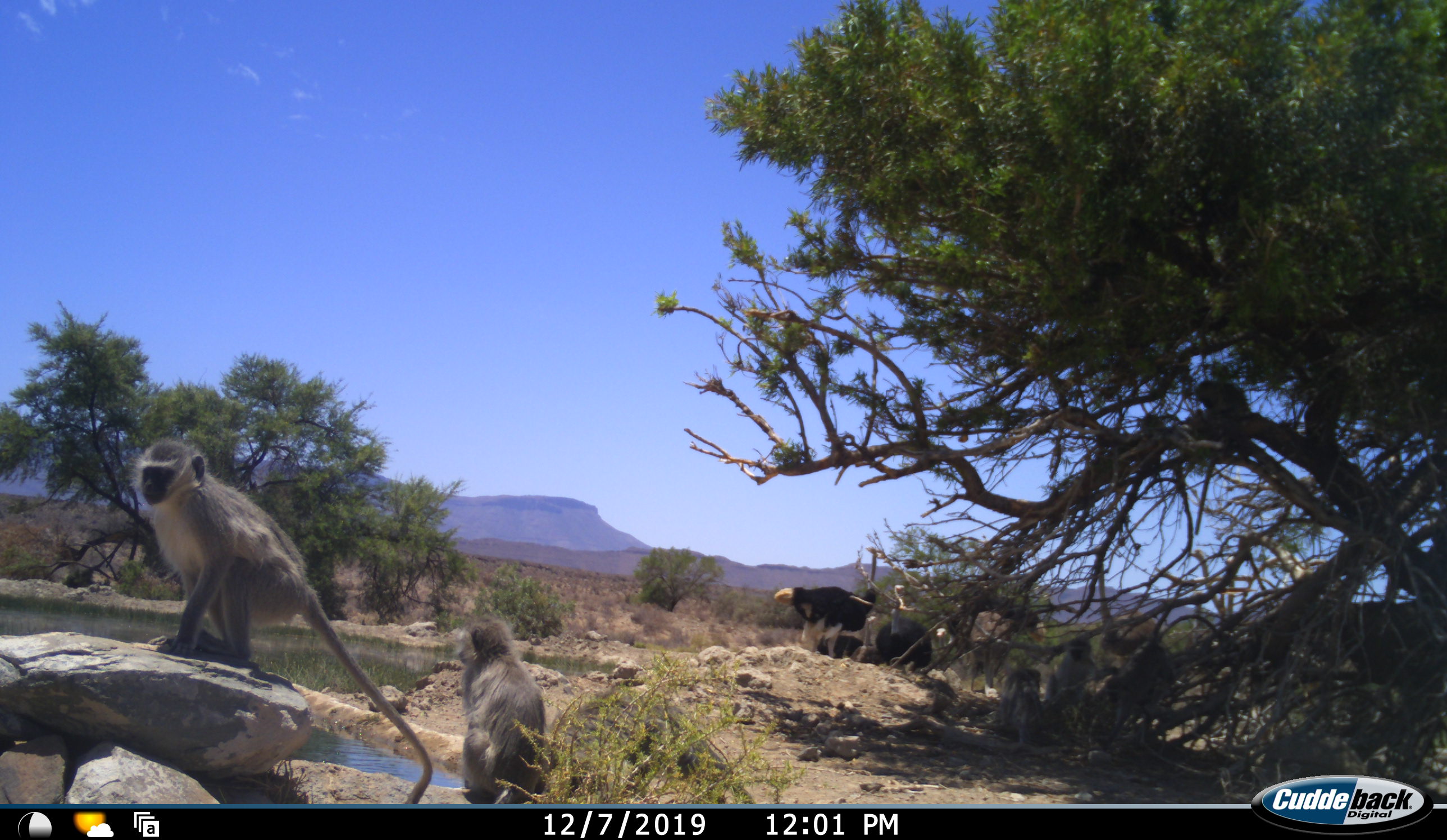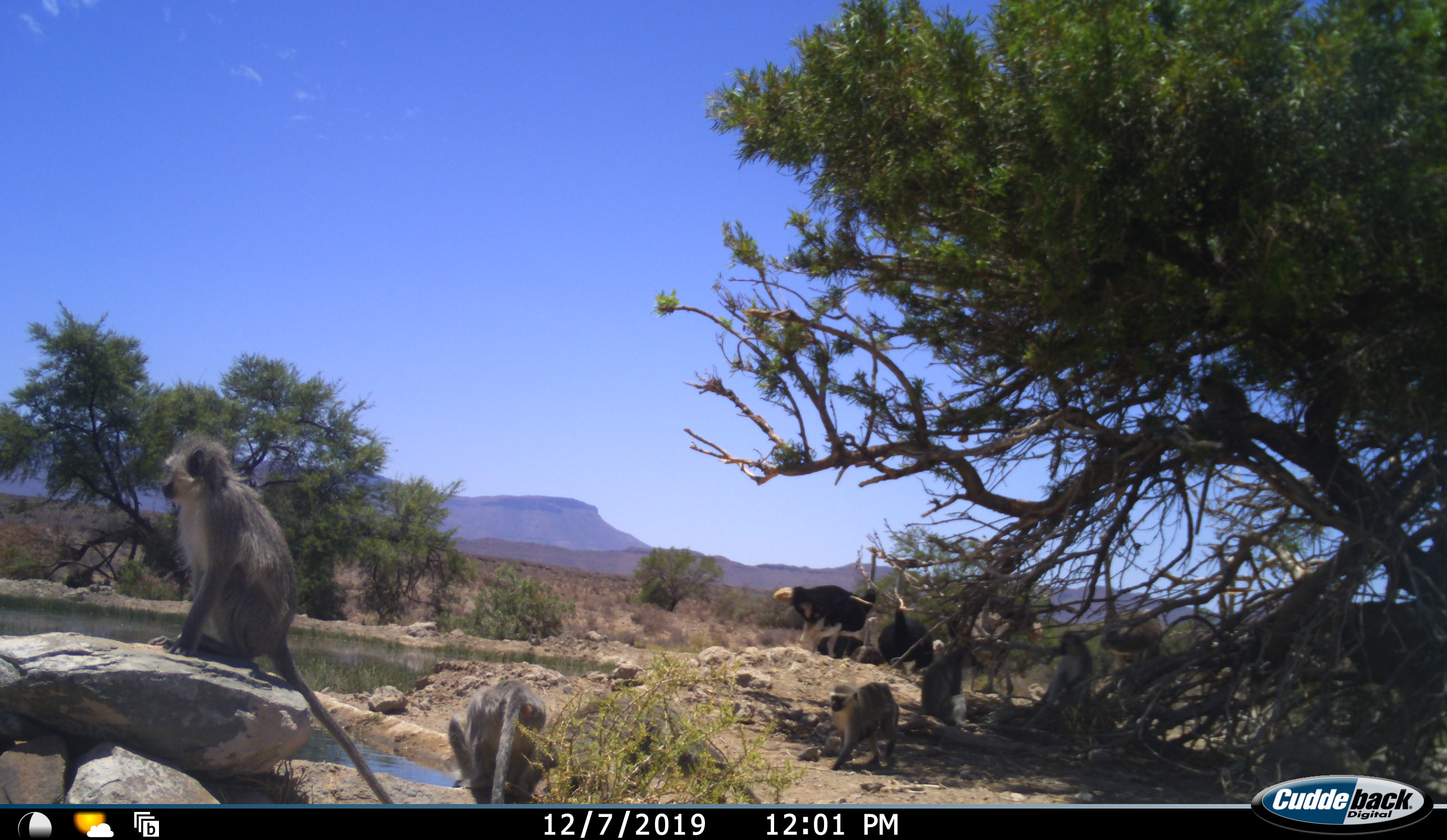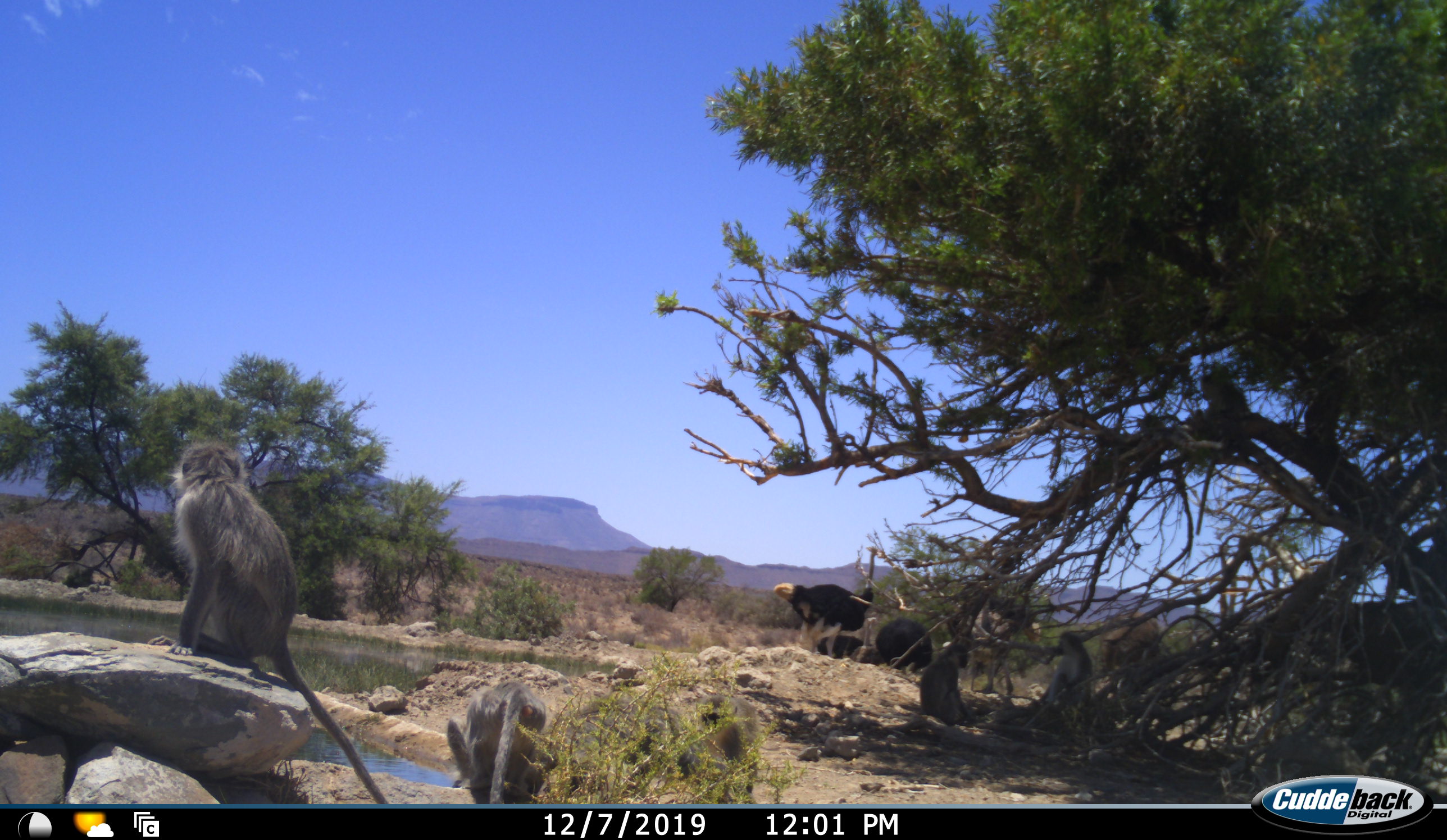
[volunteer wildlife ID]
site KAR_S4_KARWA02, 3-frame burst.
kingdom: Animalia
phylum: Chordata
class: Mammalia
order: Primates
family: Cercopithecidae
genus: Chlorocebus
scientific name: Chlorocebus pygerythrus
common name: vervet monkey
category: monkeyvervet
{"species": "monkeyvervet (vervet monkey) (Chlorocebus pygerythrus)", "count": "7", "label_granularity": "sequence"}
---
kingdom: Animalia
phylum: Chordata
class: Aves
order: Struthioniformes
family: Struthionidae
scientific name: Struthionidae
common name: ostrich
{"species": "ostrich (Struthionidae)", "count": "4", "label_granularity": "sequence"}